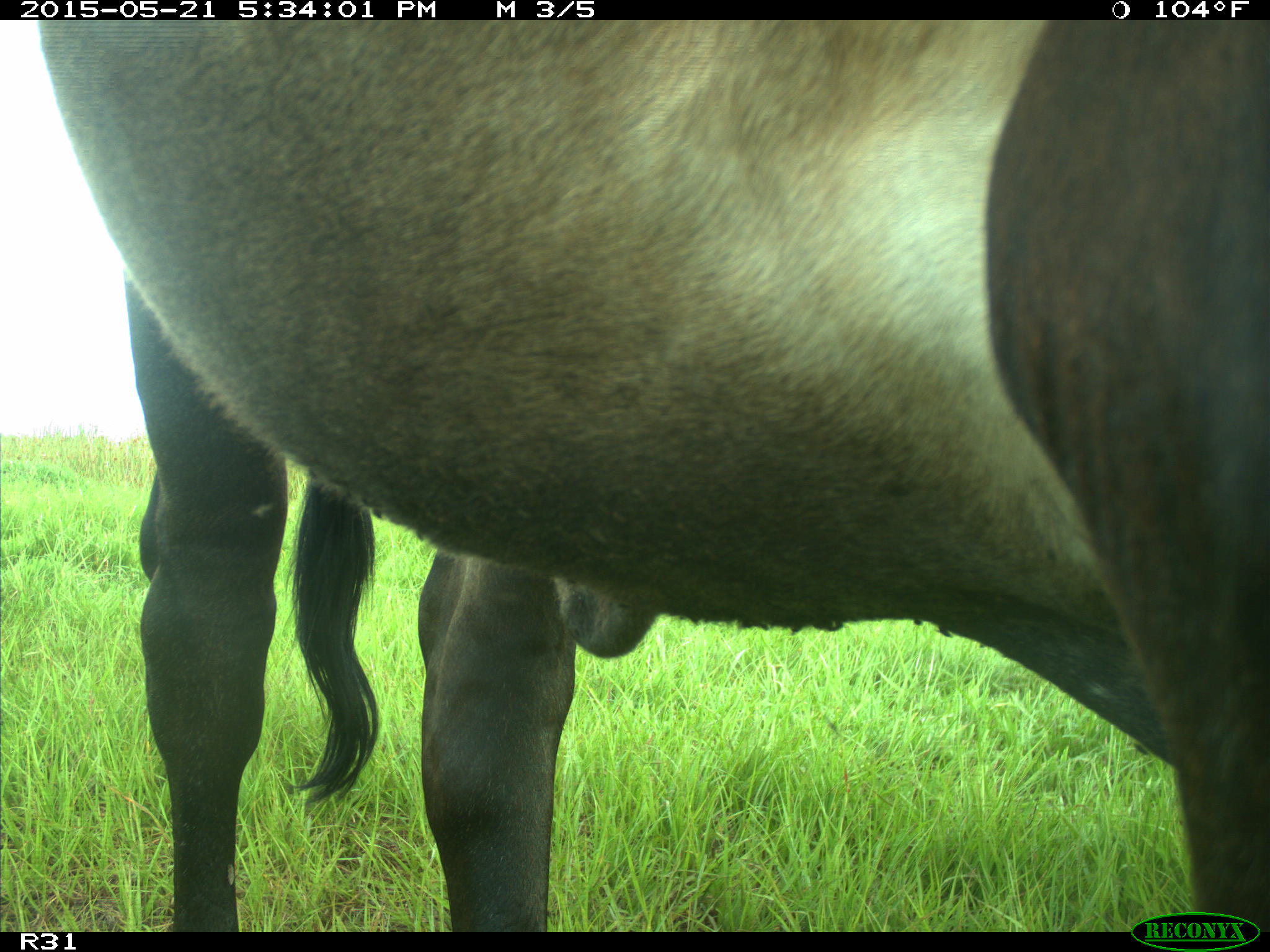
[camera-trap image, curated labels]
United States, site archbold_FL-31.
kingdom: Animalia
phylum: Chordata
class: Mammalia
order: Artiodactyla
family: Bovidae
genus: Bos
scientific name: Bos taurus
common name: domestic cow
Bos taurus (domestic cow).